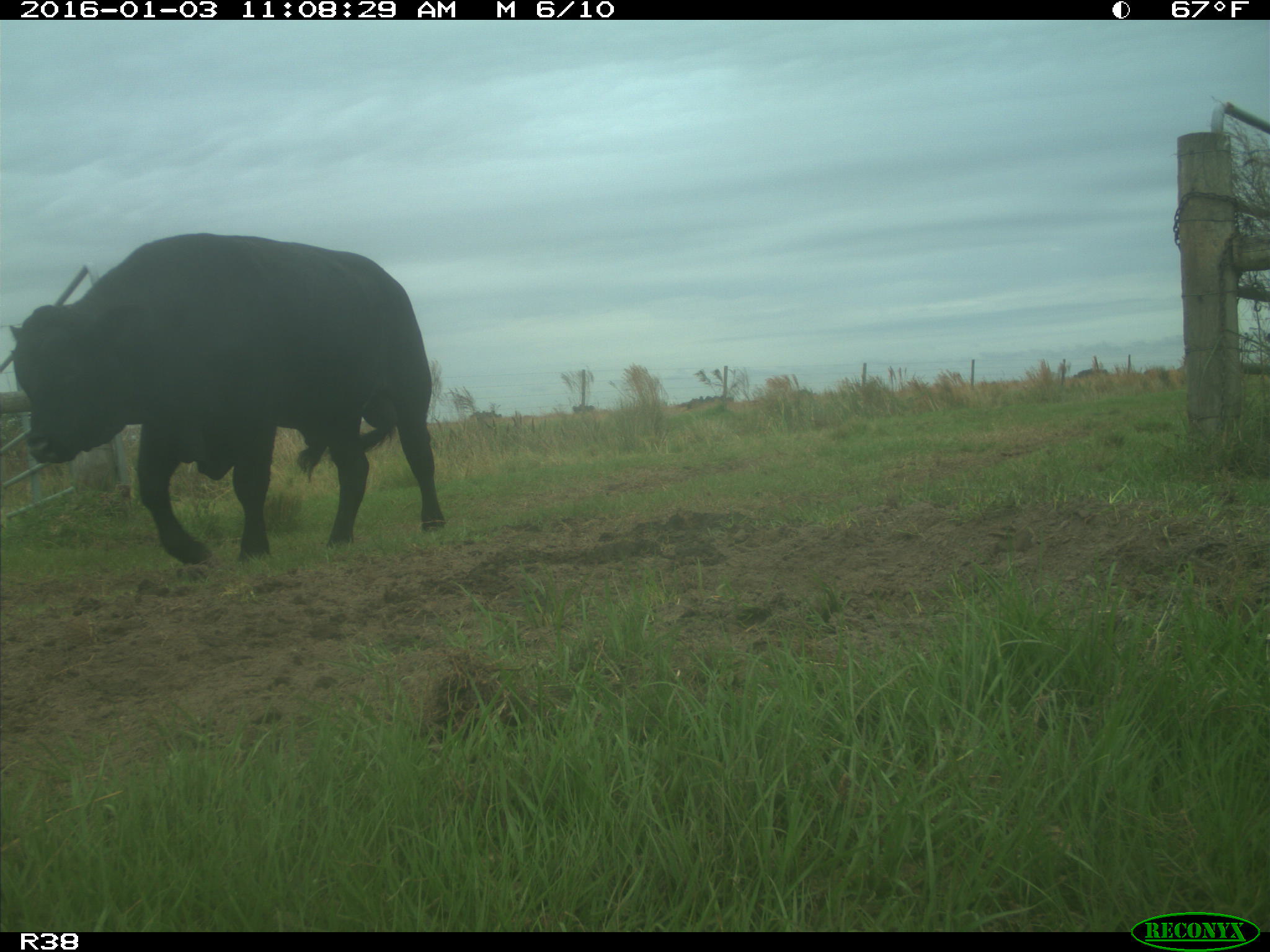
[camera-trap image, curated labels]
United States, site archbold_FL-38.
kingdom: Animalia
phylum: Chordata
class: Mammalia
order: Artiodactyla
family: Bovidae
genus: Bos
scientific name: Bos taurus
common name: domestic cow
Bos taurus (domestic cow).